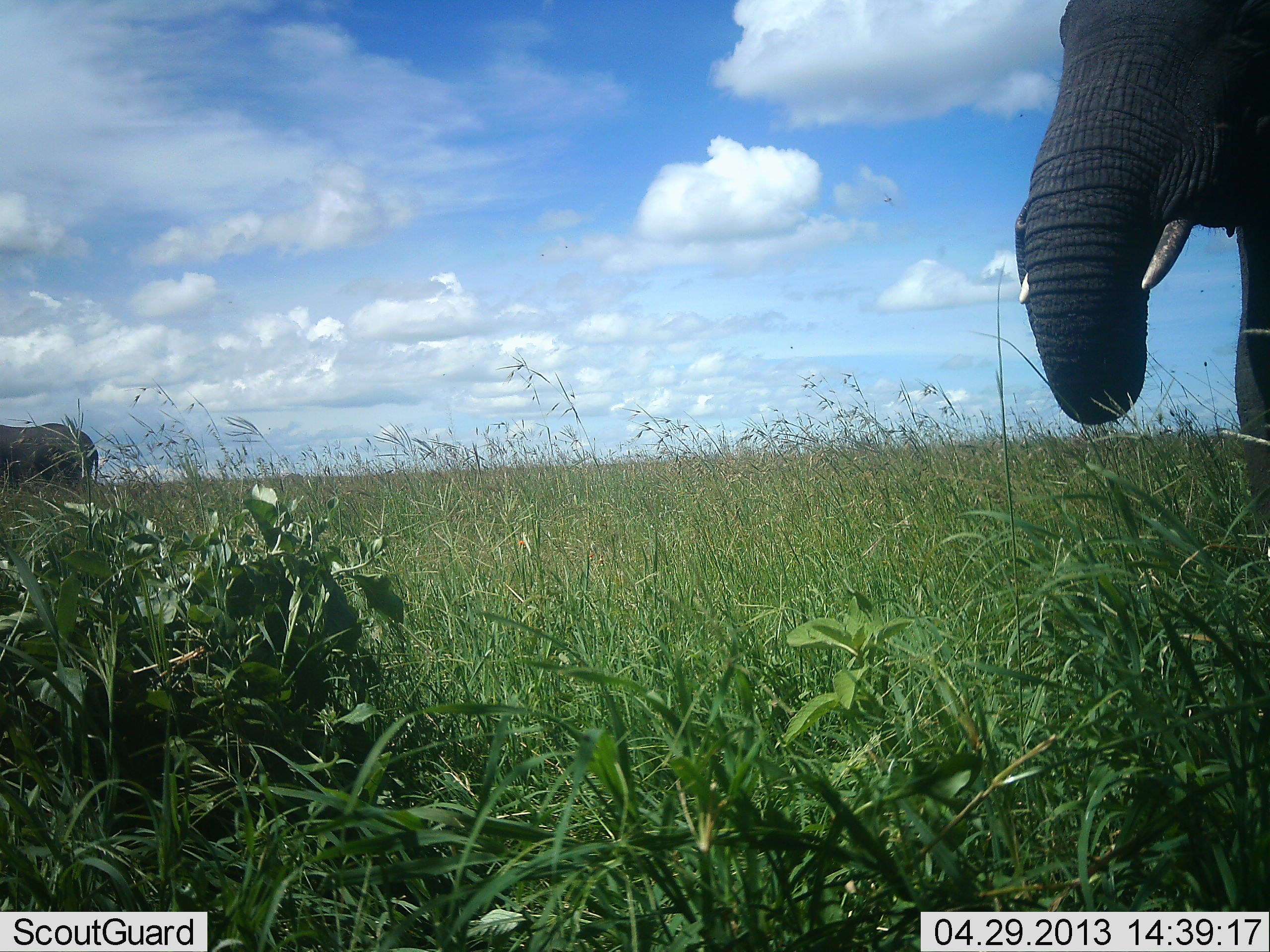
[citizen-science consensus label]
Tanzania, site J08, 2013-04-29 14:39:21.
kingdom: Animalia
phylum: Chordata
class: Mammalia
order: Proboscidea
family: Elephantidae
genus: Loxodonta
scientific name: Loxodonta africana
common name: african bush elephant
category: elephant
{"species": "elephant (african bush elephant) (Loxodonta africana)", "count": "2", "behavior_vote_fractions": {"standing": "83%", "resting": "0%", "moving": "0%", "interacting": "0%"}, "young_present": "0%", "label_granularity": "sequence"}